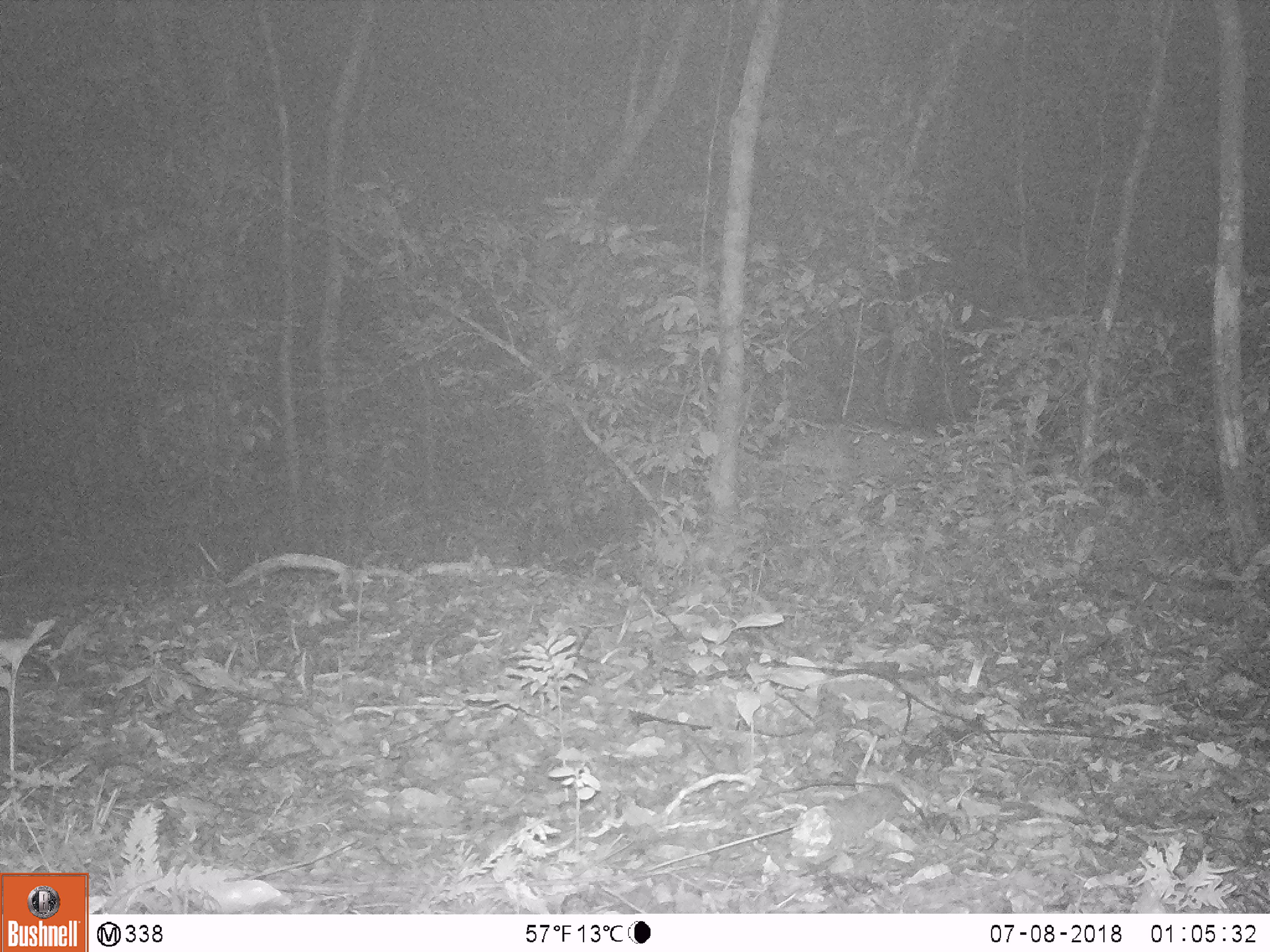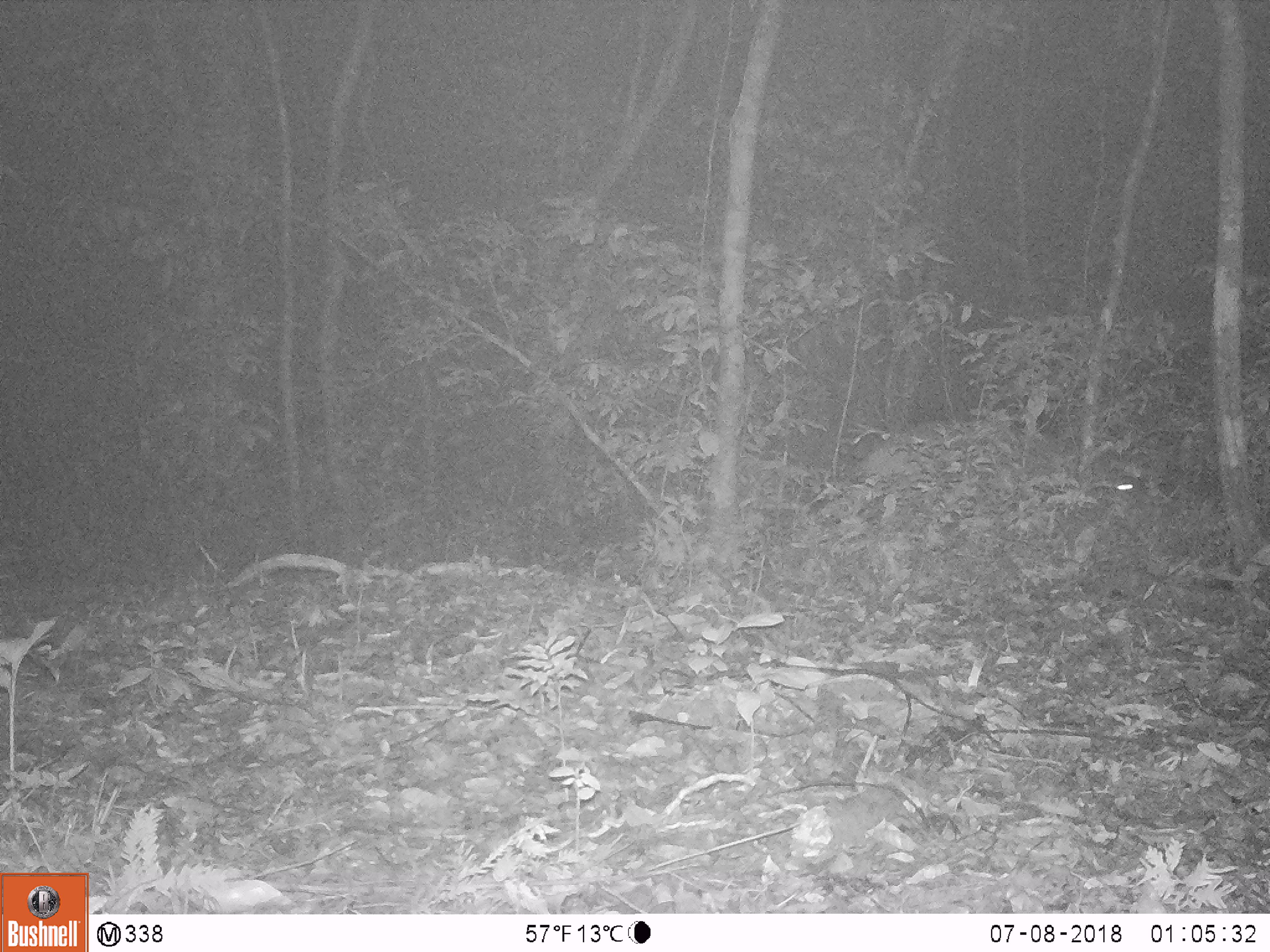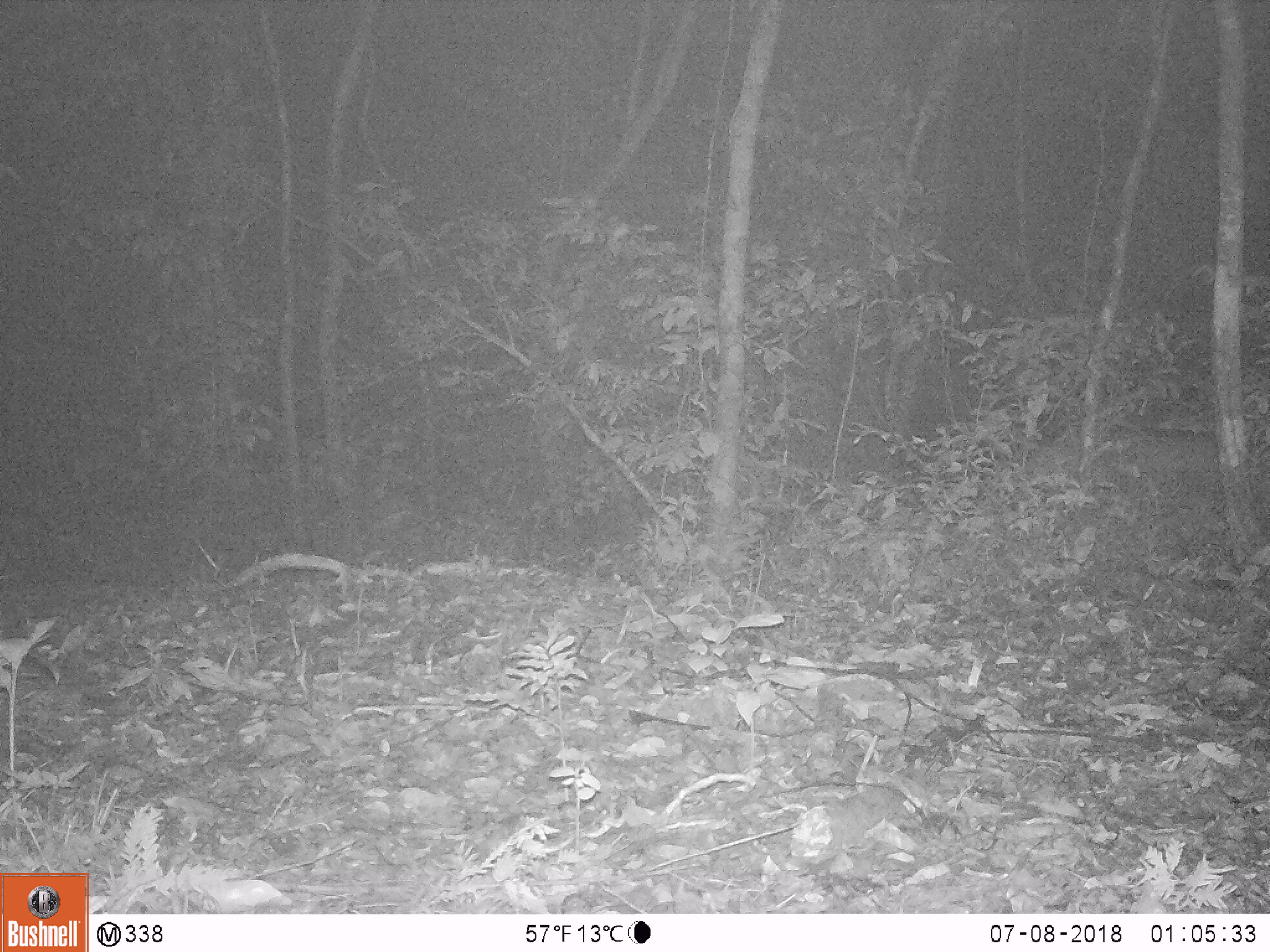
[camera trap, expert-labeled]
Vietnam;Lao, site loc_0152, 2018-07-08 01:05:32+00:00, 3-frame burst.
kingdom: Animalia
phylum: Chordata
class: Mammalia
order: Artiodactyla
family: Suidae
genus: Sus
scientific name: Sus scrofa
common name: eurasian wild pig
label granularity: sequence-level